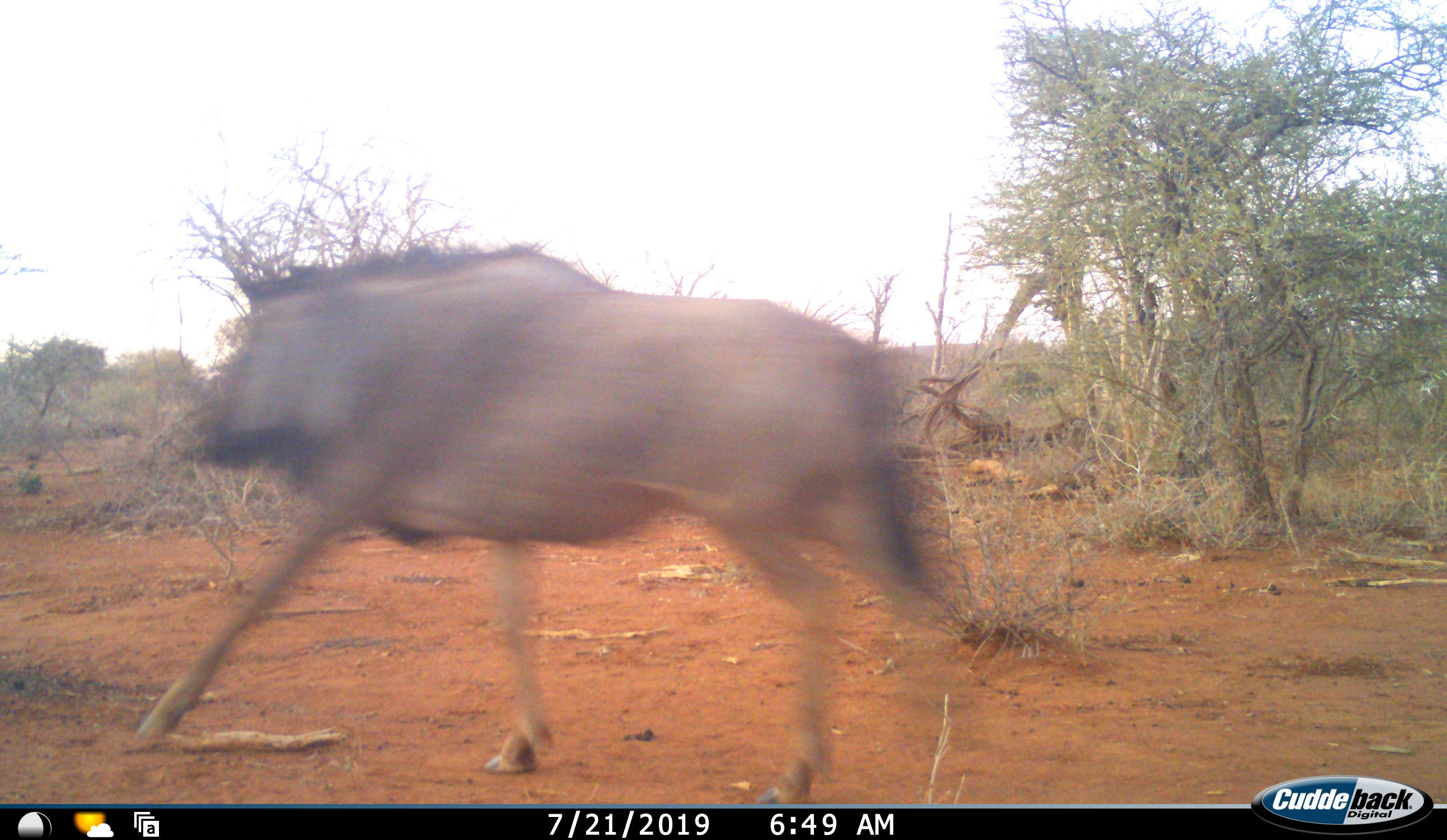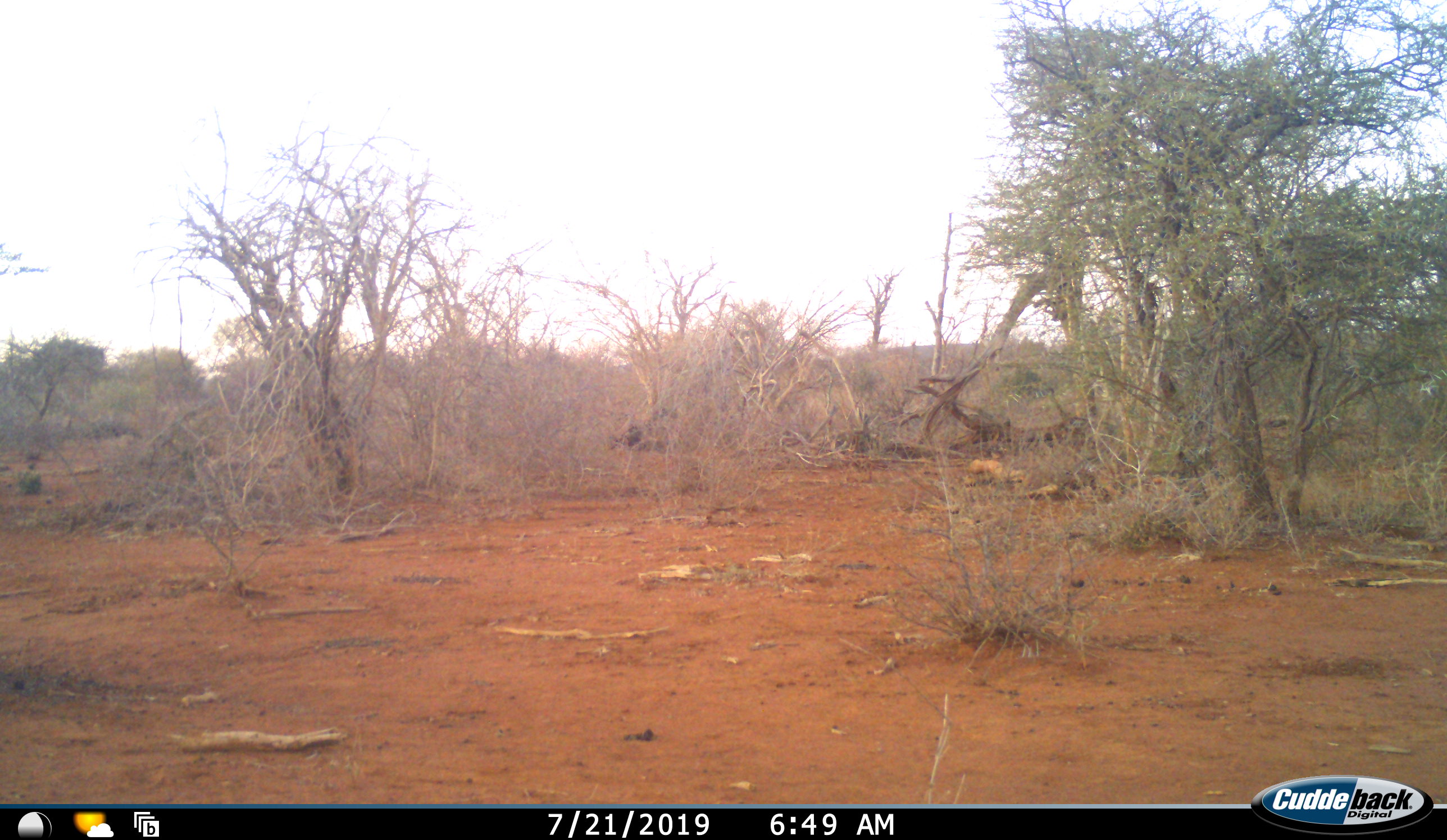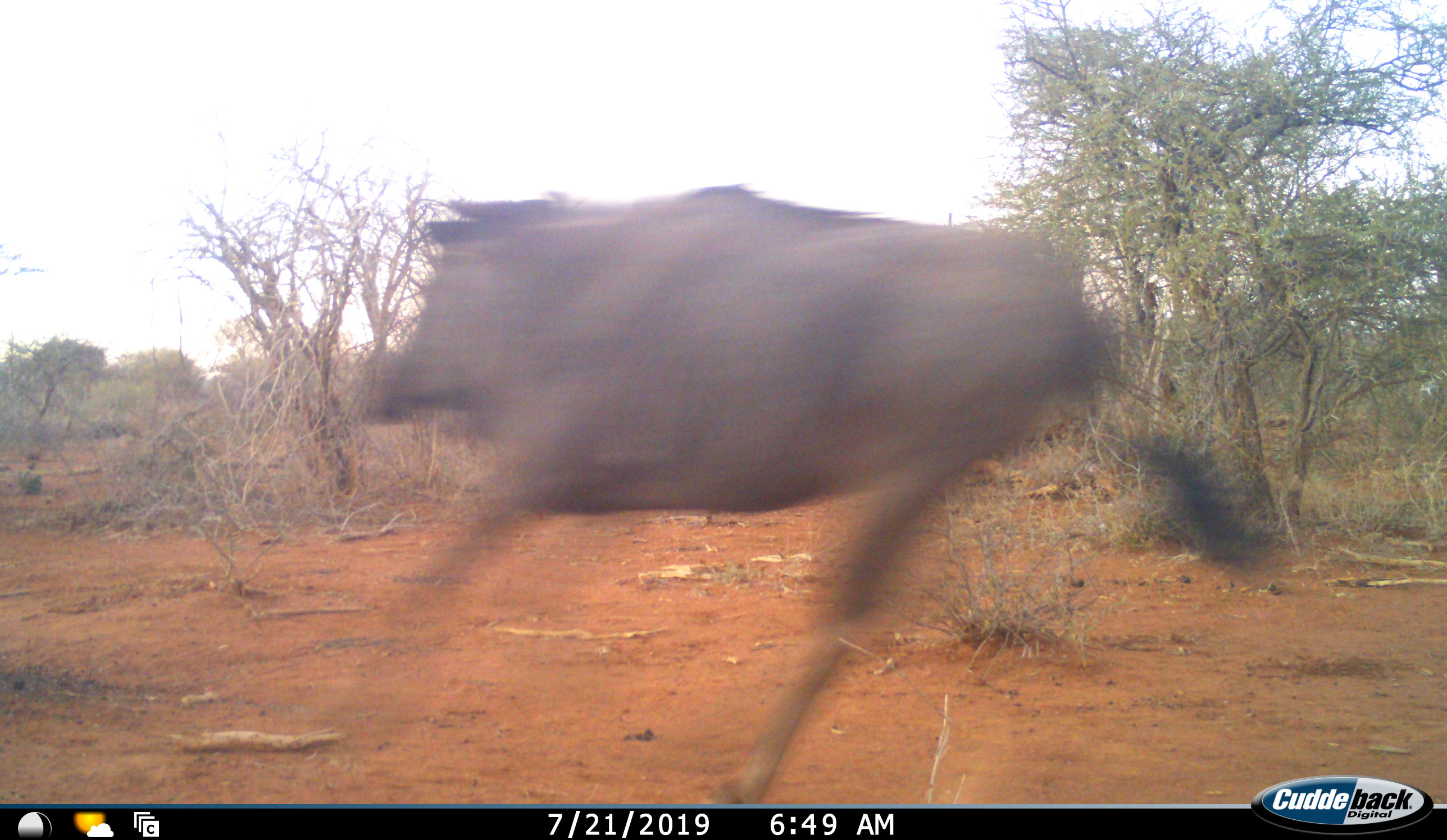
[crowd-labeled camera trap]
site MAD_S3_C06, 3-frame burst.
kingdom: Animalia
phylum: Chordata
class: Mammalia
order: Artiodactyla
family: Bovidae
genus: Connochaetes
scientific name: Connochaetes taurinus taurinus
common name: blue wildebeest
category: wildebeestblue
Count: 1.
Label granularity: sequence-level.